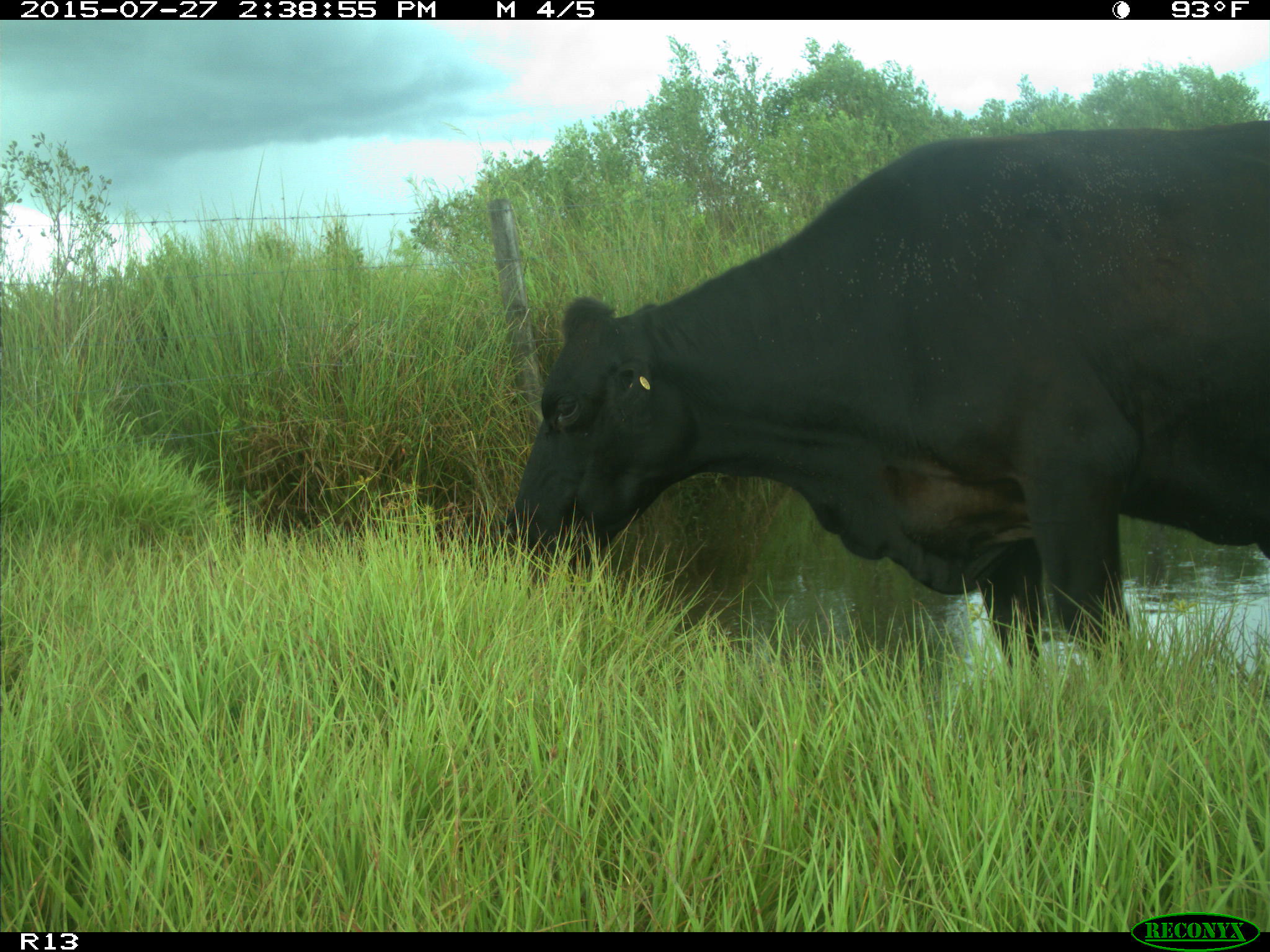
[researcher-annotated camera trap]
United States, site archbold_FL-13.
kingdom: Animalia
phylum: Chordata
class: Mammalia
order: Artiodactyla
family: Bovidae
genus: Bos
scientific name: Bos taurus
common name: domestic cow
Bos taurus (domestic cow).